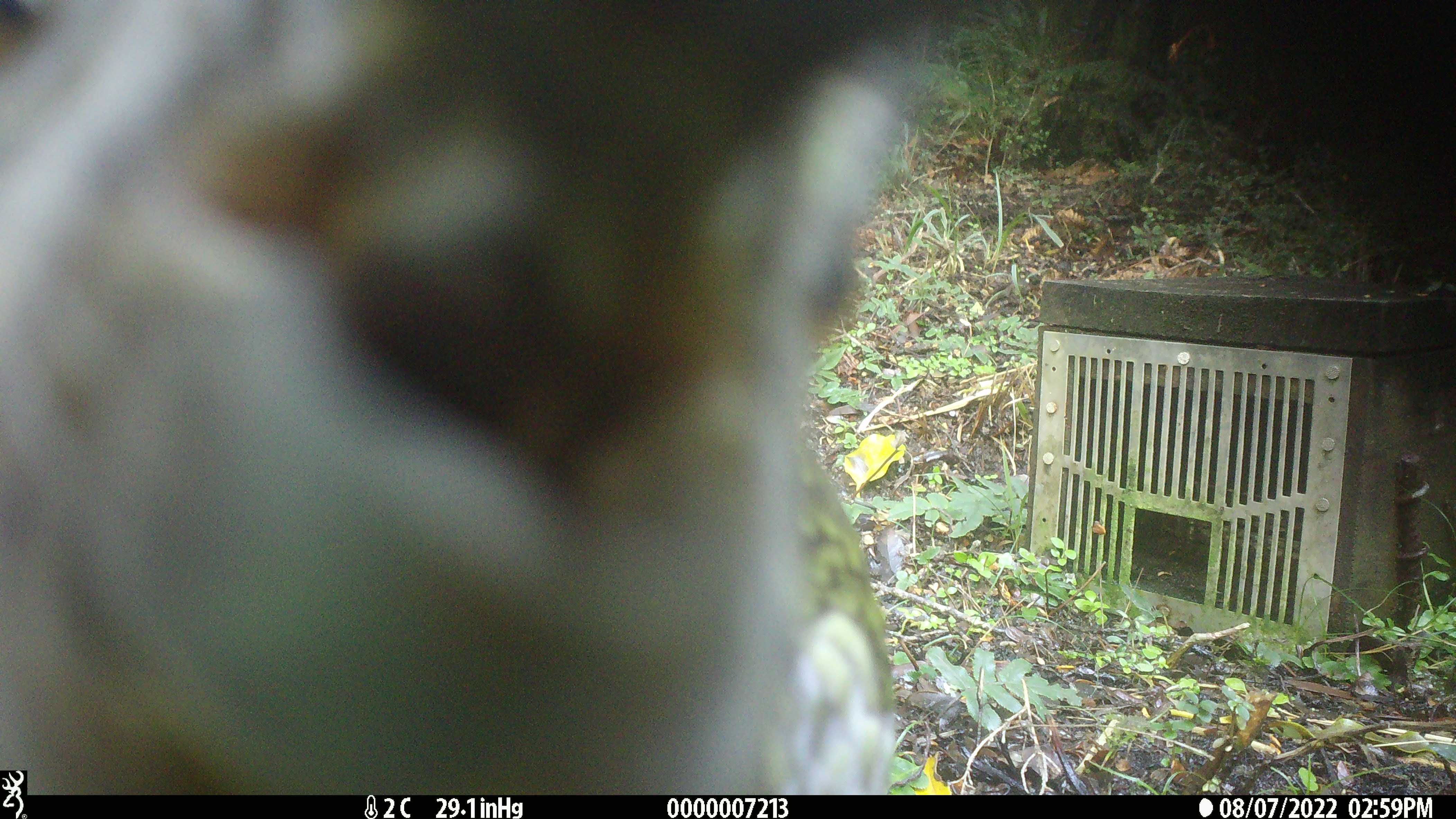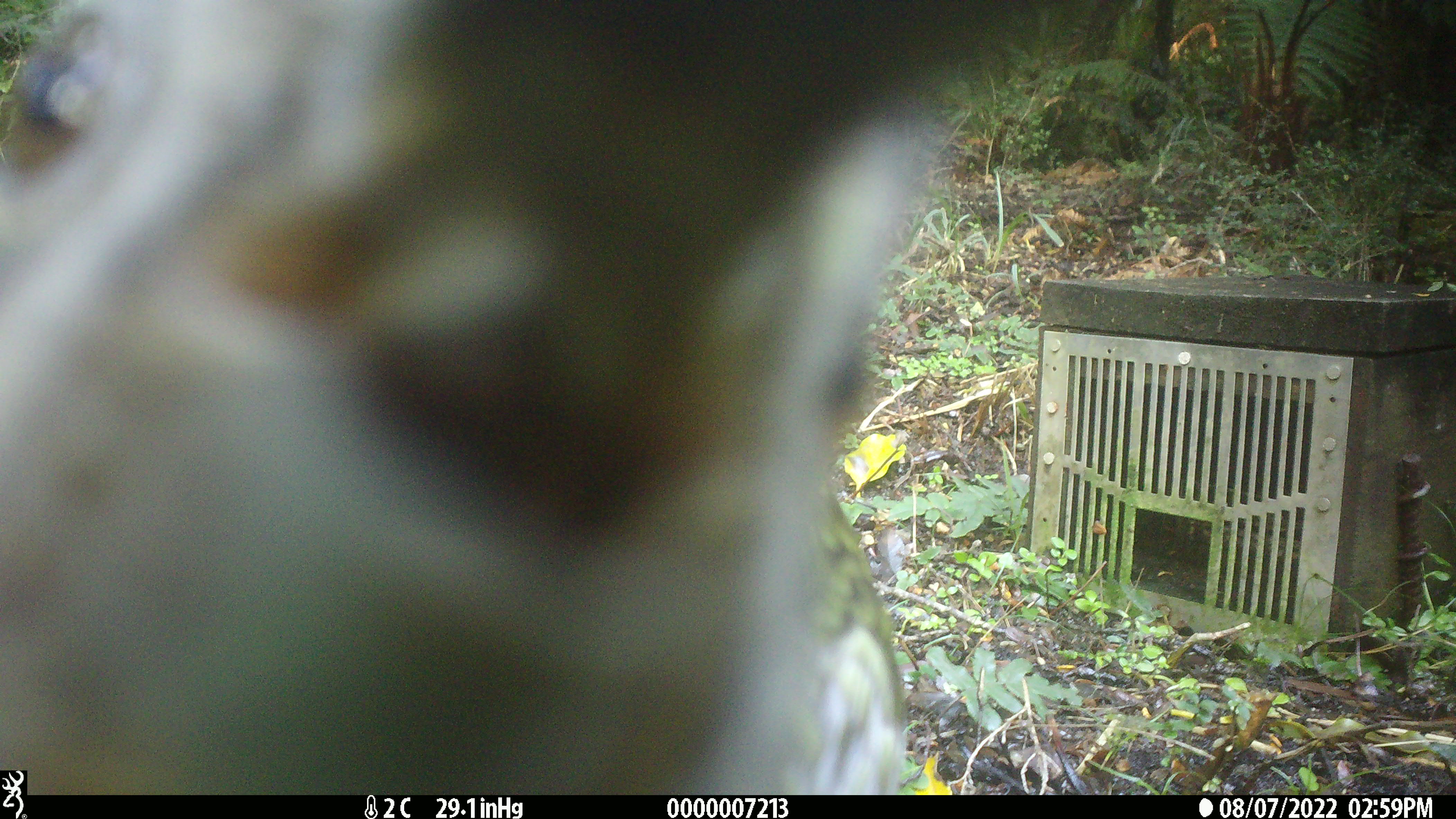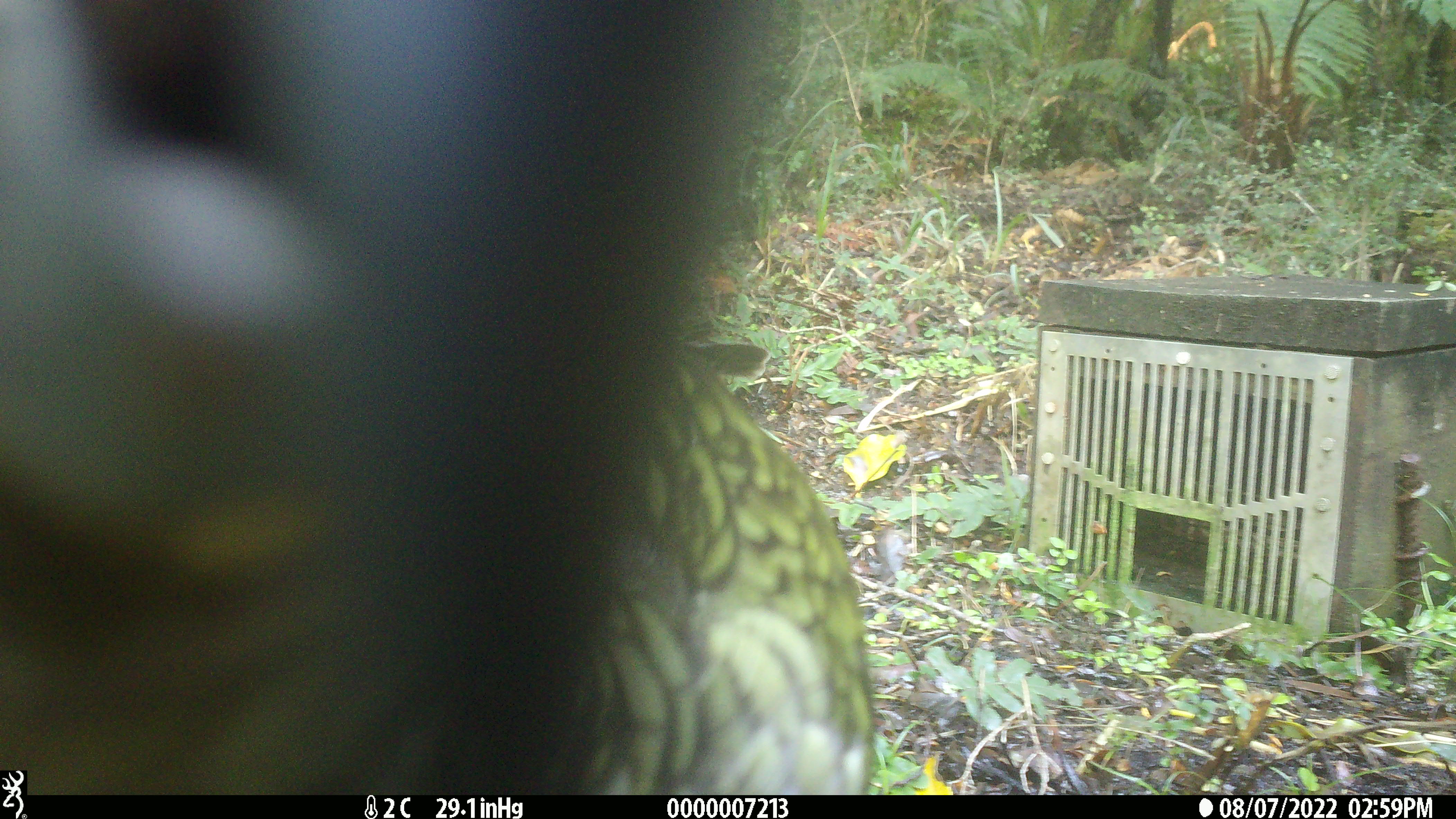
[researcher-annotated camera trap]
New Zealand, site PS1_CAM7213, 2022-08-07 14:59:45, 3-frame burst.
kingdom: Animalia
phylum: Chordata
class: Aves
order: Psittaciformes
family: Strigopidae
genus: Nestor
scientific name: Nestor notabilis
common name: kea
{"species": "kea (Nestor notabilis)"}